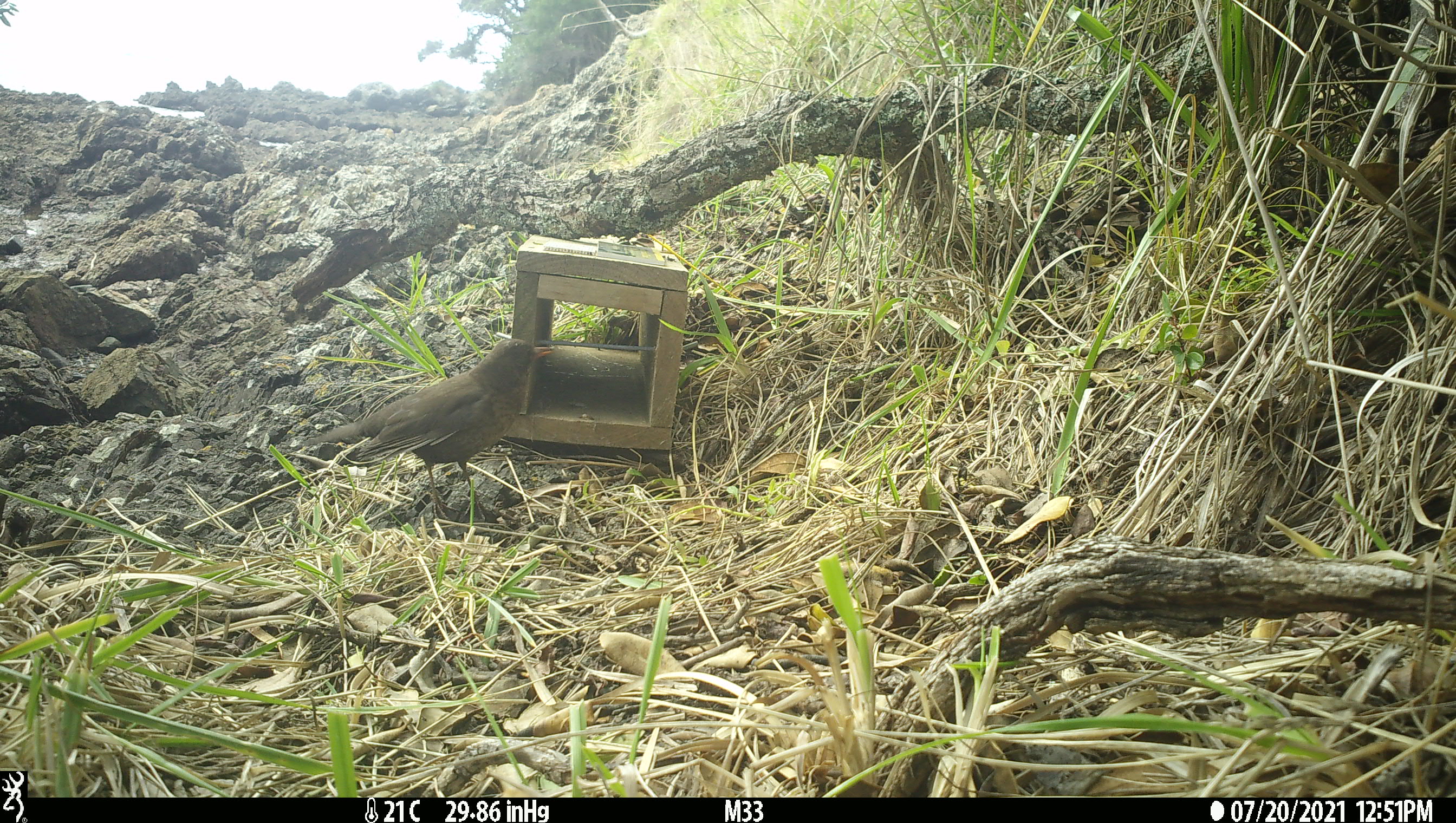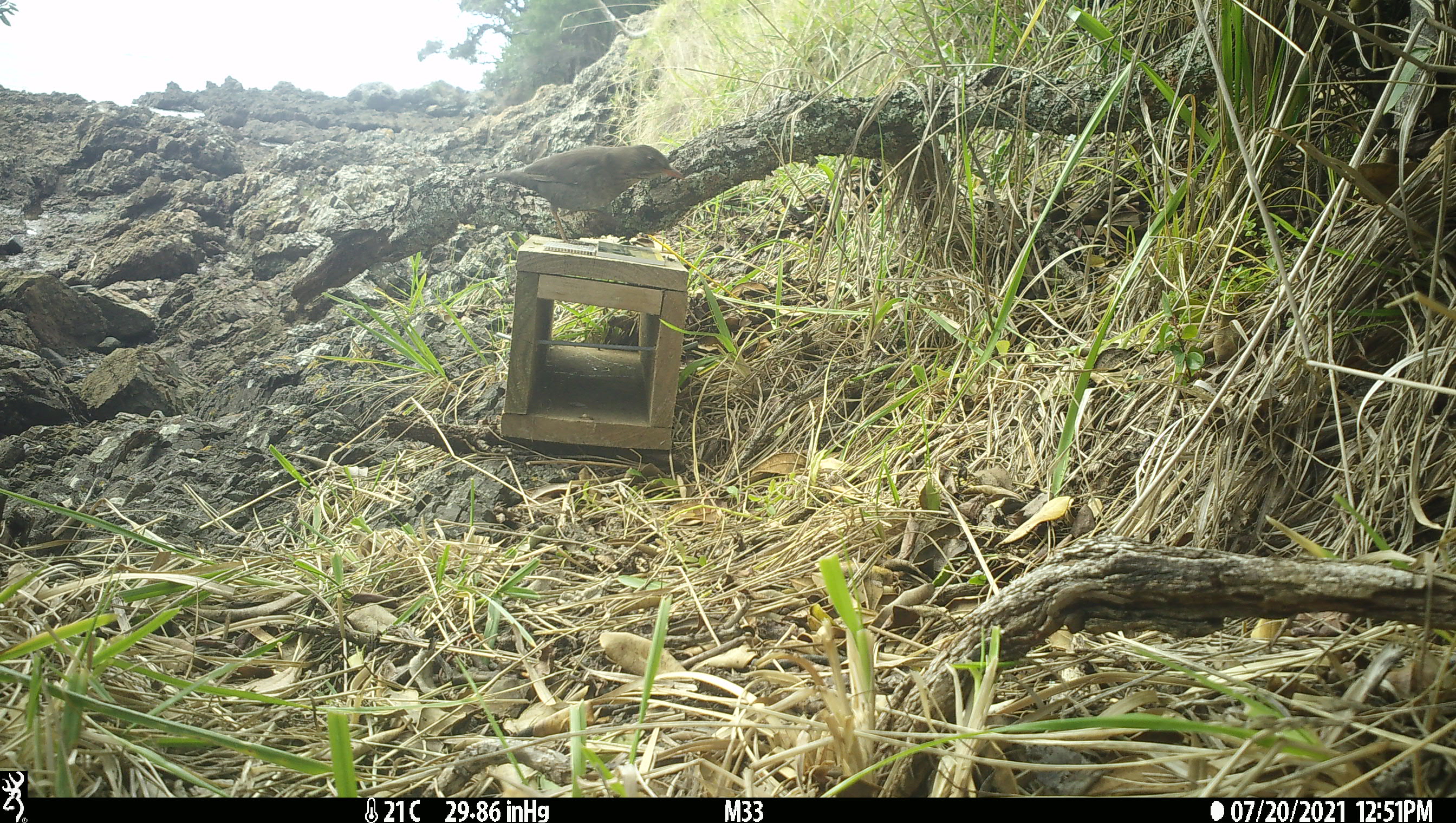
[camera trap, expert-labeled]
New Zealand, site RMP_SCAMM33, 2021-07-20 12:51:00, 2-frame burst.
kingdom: Animalia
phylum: Chordata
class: Aves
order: Passeriformes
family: Turdidae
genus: Turdus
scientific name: Turdus merula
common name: eurasian blackbird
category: blackbird